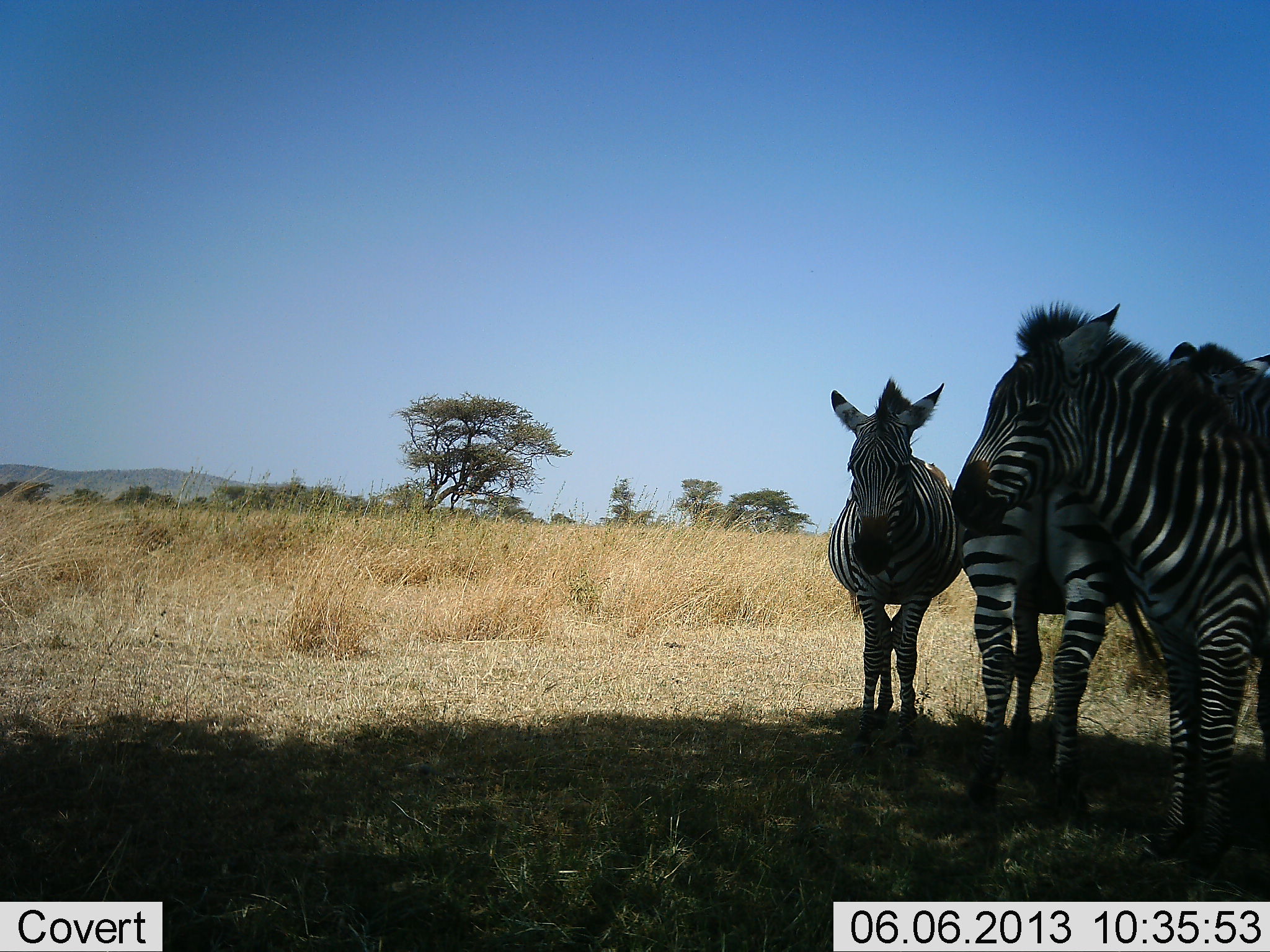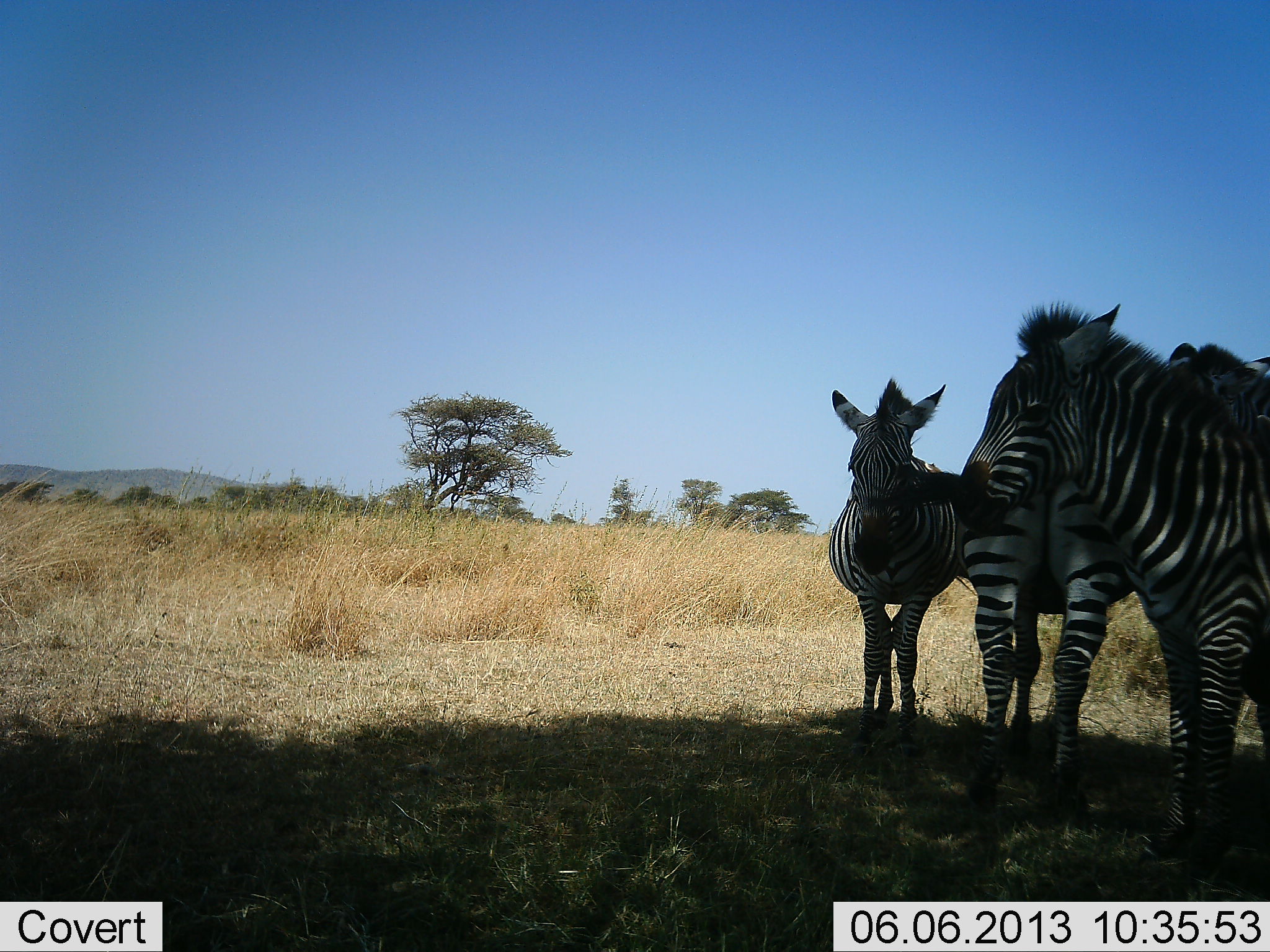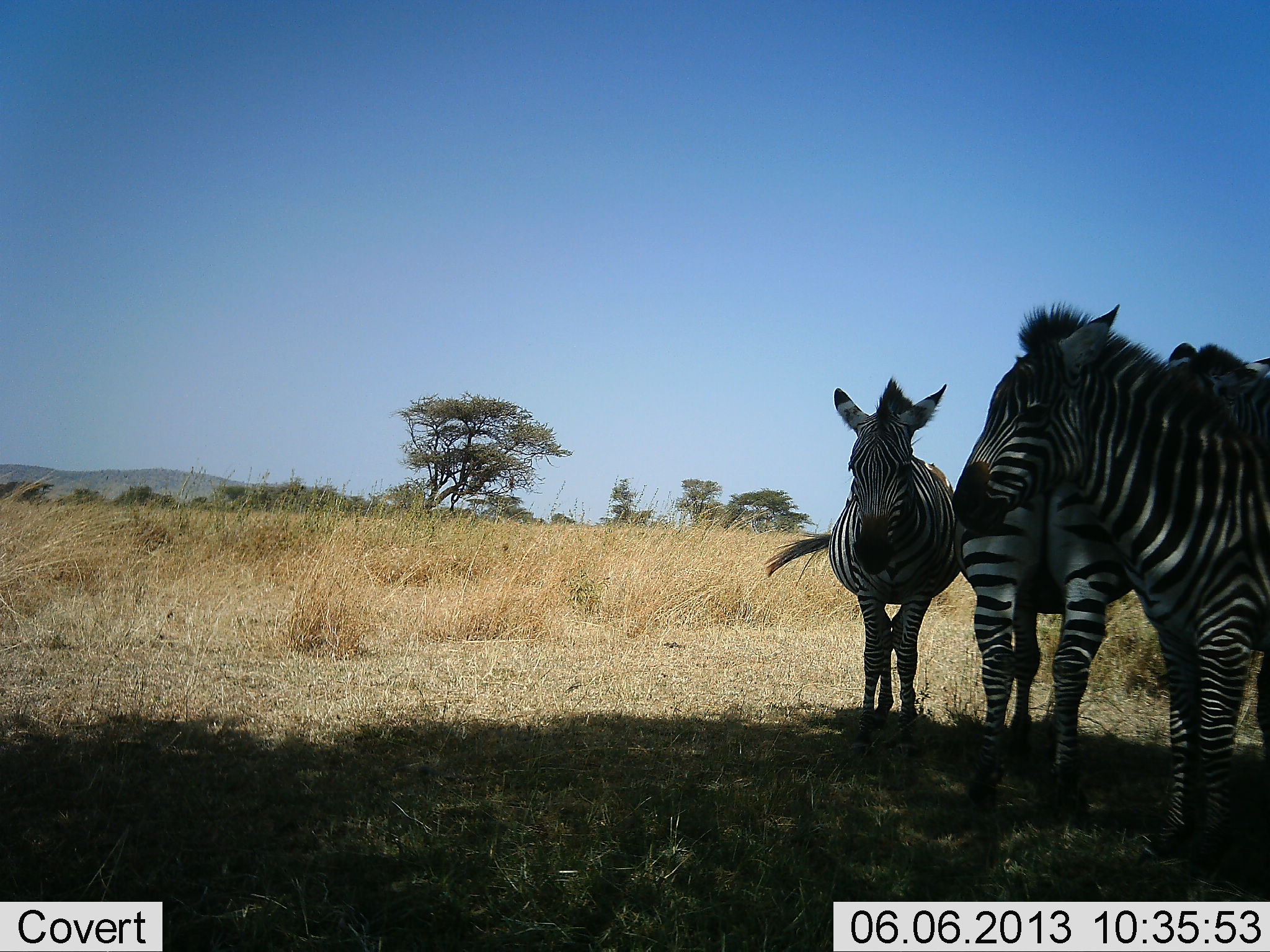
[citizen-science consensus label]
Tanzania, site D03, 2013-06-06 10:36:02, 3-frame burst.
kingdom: Animalia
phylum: Chordata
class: Mammalia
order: Perissodactyla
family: Equidae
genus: Equus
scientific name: Equus quagga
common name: plains zebra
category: zebra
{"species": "zebra (plains zebra) (Equus quagga)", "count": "3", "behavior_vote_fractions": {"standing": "93%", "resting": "0%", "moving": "7%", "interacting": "0%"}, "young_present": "7%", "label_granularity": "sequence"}